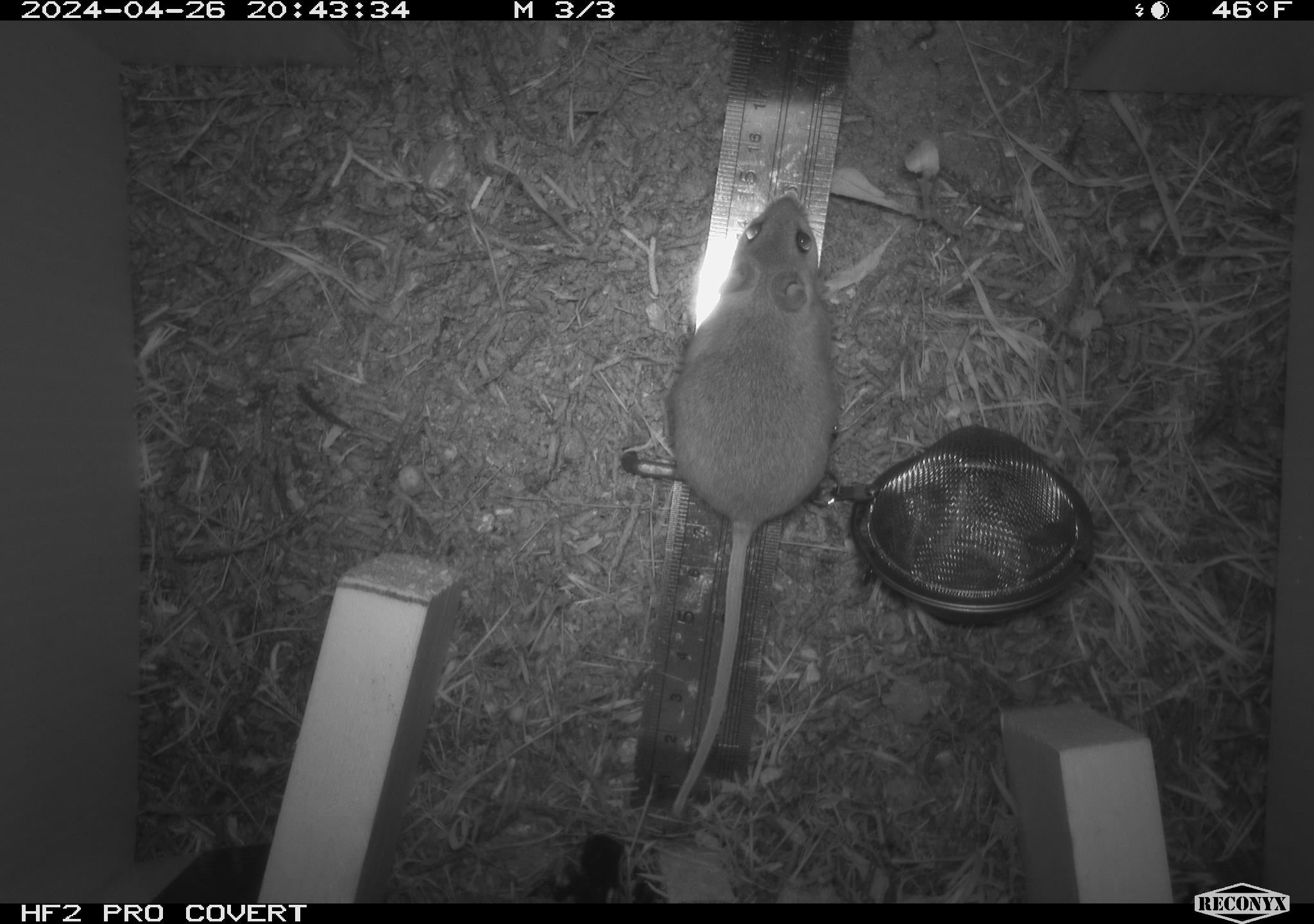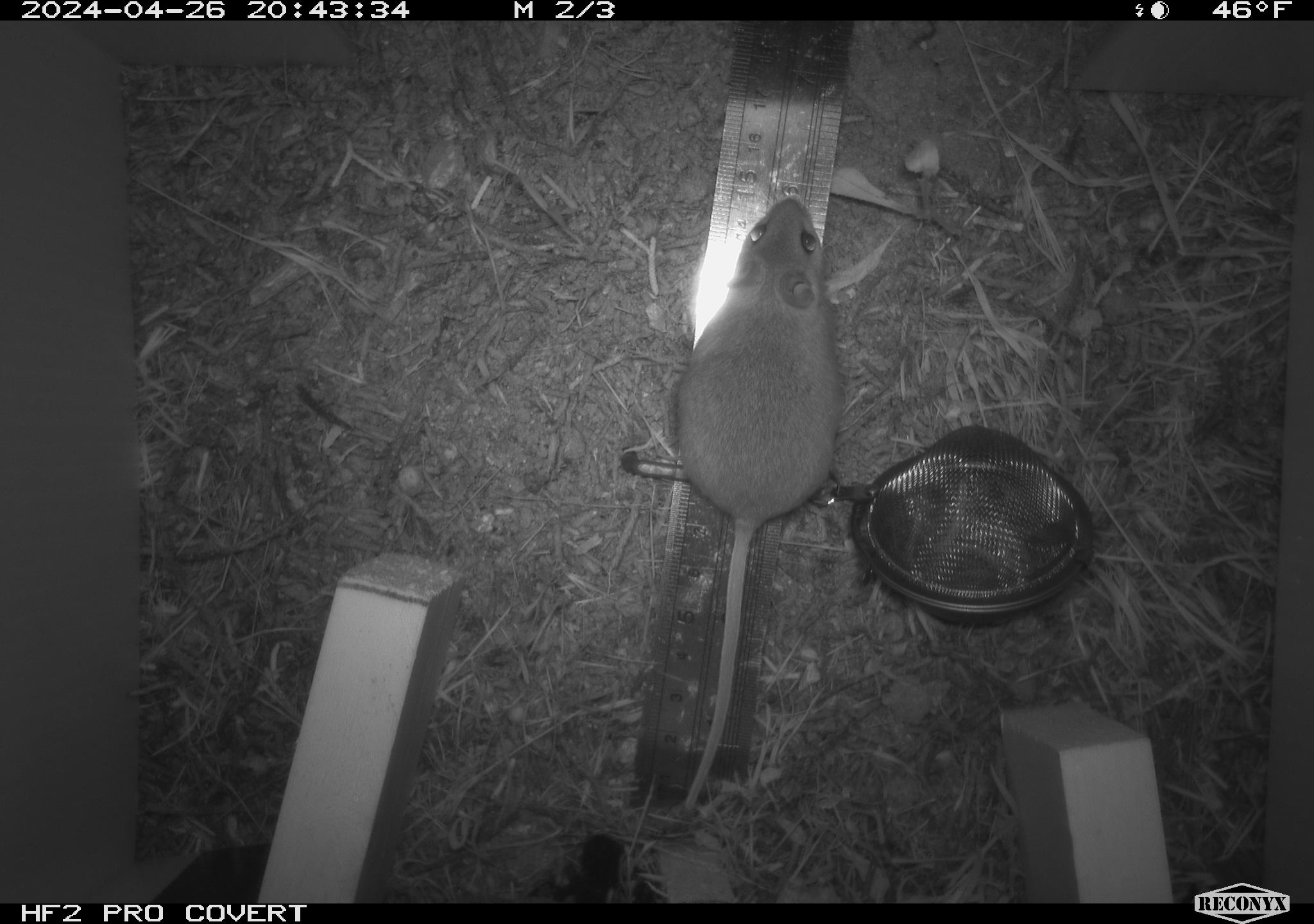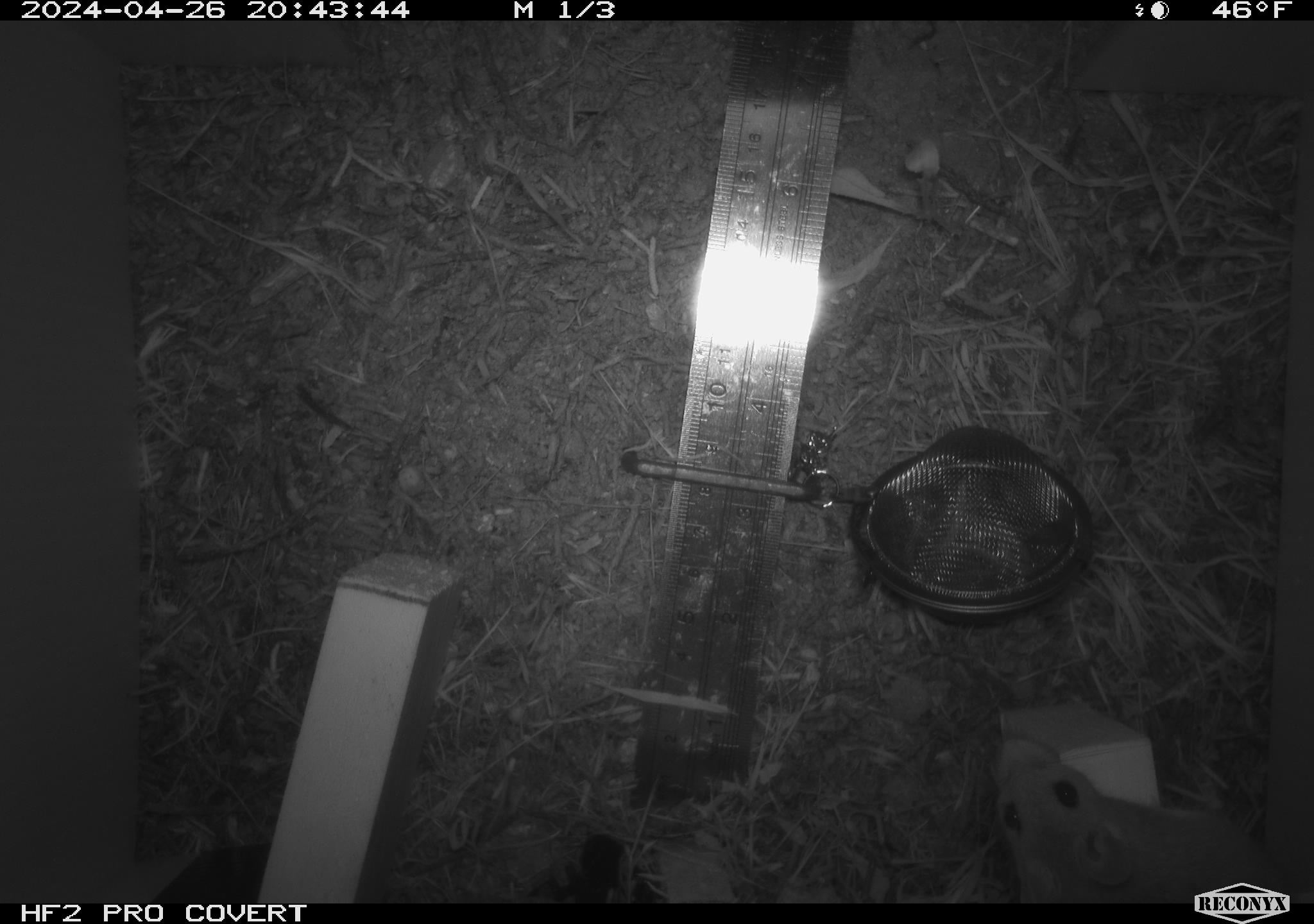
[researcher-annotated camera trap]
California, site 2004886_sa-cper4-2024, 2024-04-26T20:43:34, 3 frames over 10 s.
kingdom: Animalia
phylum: Chordata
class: Mammalia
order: Rodentia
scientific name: Rodentia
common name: rodent